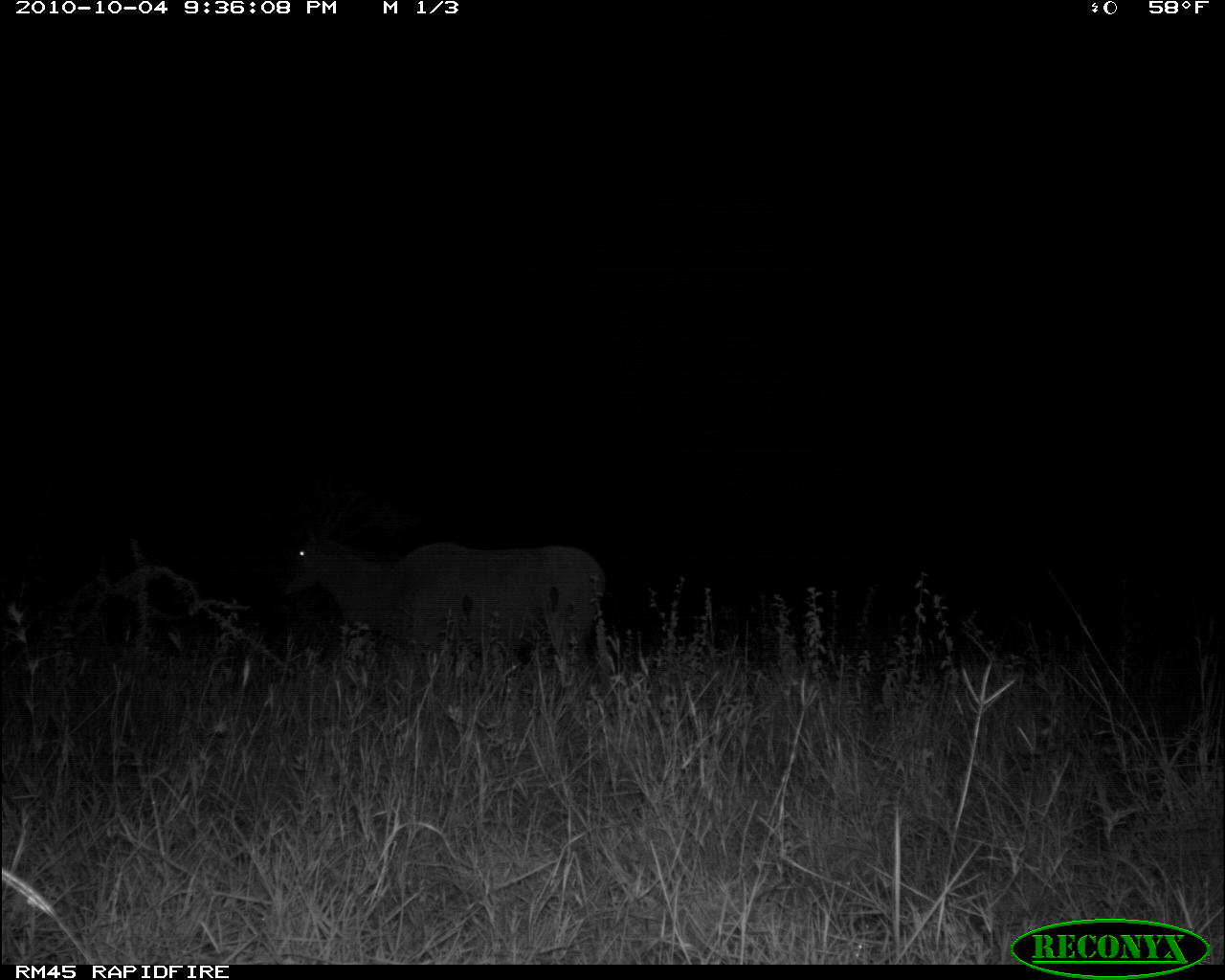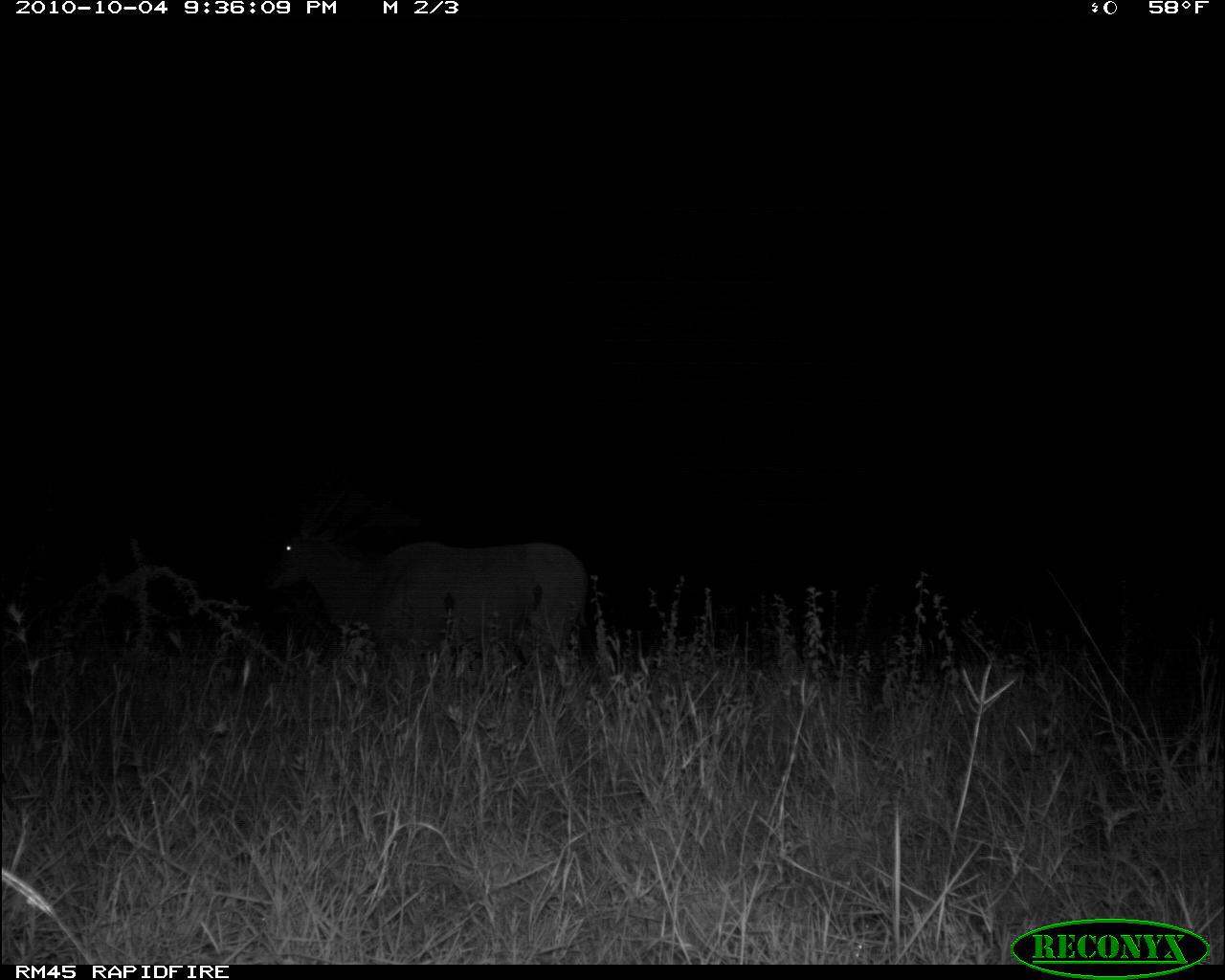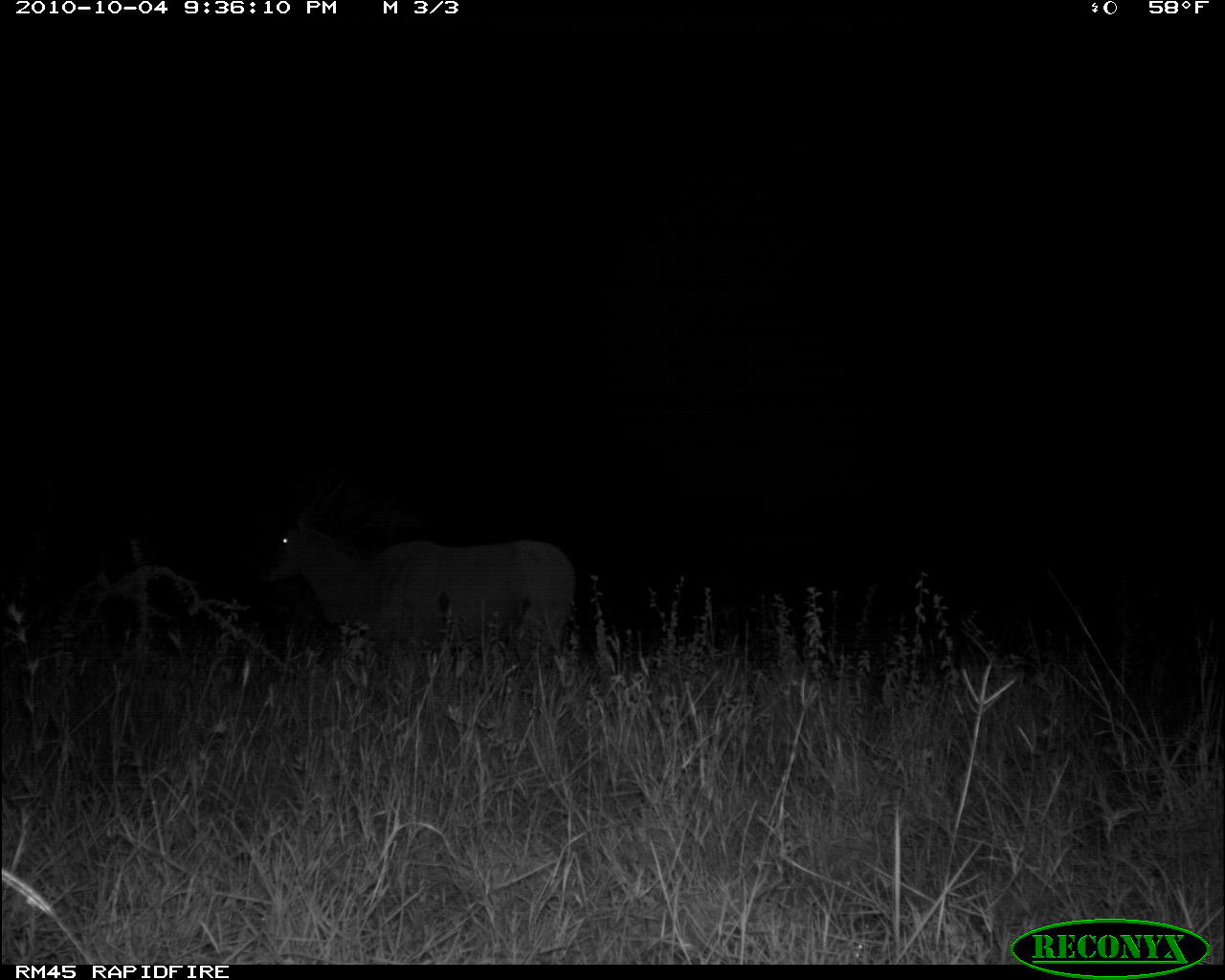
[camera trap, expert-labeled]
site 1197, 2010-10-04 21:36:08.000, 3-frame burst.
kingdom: Animalia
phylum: Chordata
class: Mammalia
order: Artiodactyla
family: Bovidae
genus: Tragelaphus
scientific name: Tragelaphus oryx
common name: eland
Tragelaphus oryx (eland), count 1.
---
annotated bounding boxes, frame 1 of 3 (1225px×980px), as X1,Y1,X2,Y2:
tragelaphus oryx: 277,540,610,692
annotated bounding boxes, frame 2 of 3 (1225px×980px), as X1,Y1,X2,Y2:
tragelaphus oryx: 271,504,596,698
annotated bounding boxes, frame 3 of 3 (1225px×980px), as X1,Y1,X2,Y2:
tragelaphus oryx: 267,499,583,694